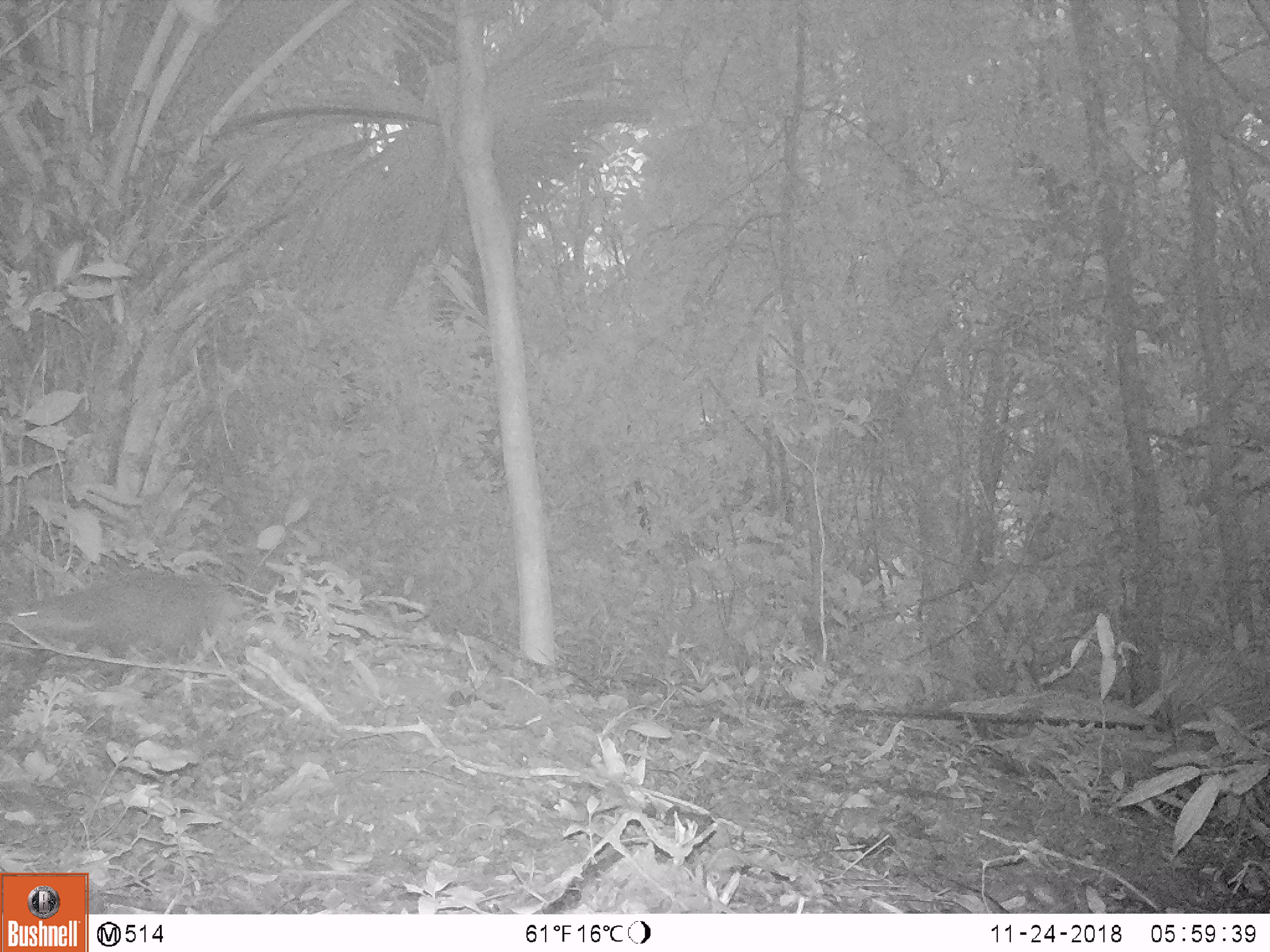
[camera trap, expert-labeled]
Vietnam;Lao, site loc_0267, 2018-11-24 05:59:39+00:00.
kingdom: Animalia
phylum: Chordata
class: Mammalia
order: Carnivora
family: Herpestidae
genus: Urva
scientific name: Urva urva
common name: crab-eating mongoose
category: crab eating mongoose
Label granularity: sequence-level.